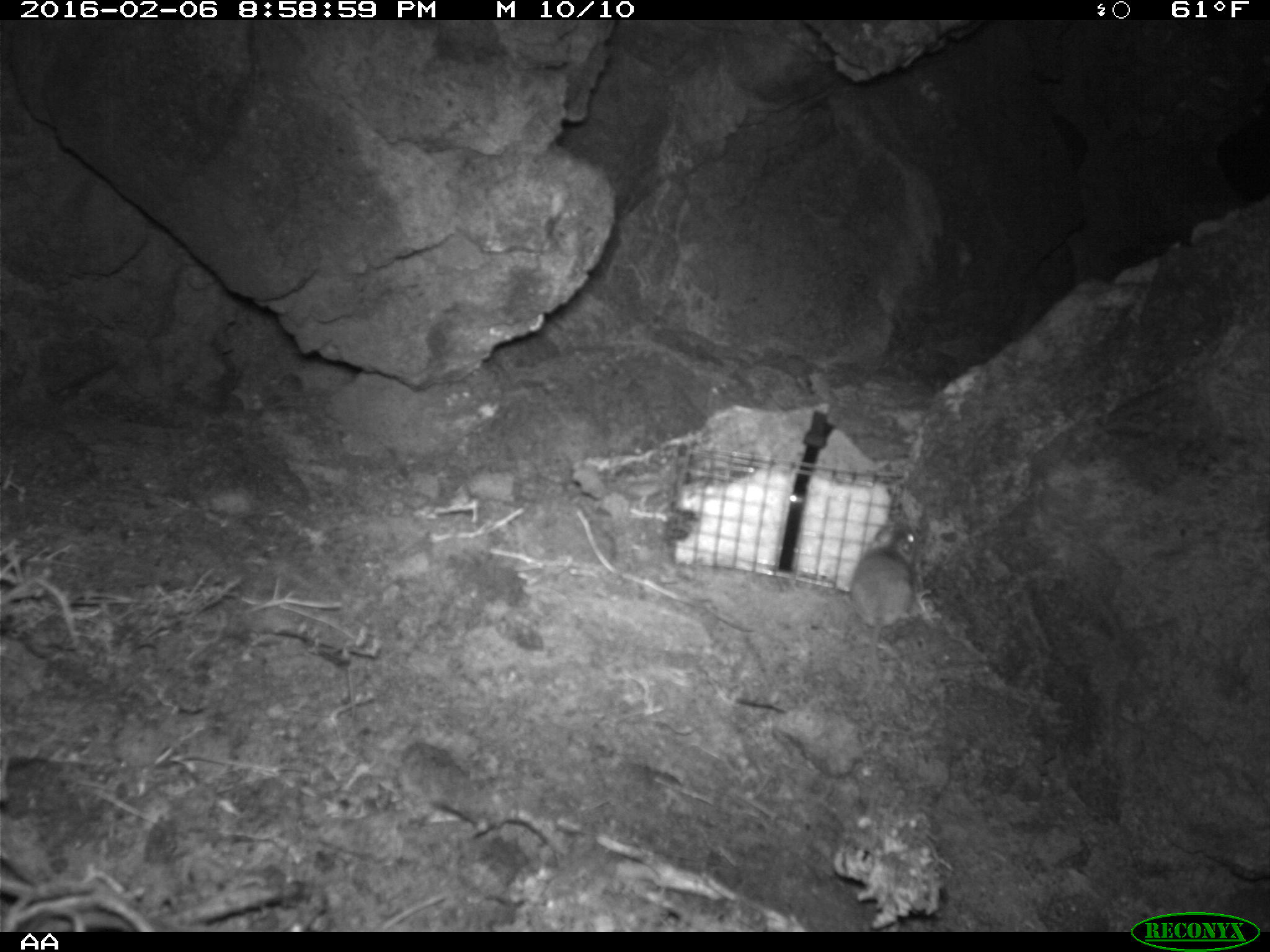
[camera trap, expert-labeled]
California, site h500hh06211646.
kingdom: Animalia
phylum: Chordata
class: Mammalia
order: Rodentia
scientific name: Rodentia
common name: rodent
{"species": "rodent (Rodentia)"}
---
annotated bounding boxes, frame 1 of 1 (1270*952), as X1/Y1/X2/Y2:
rodent: 851/525/918/684